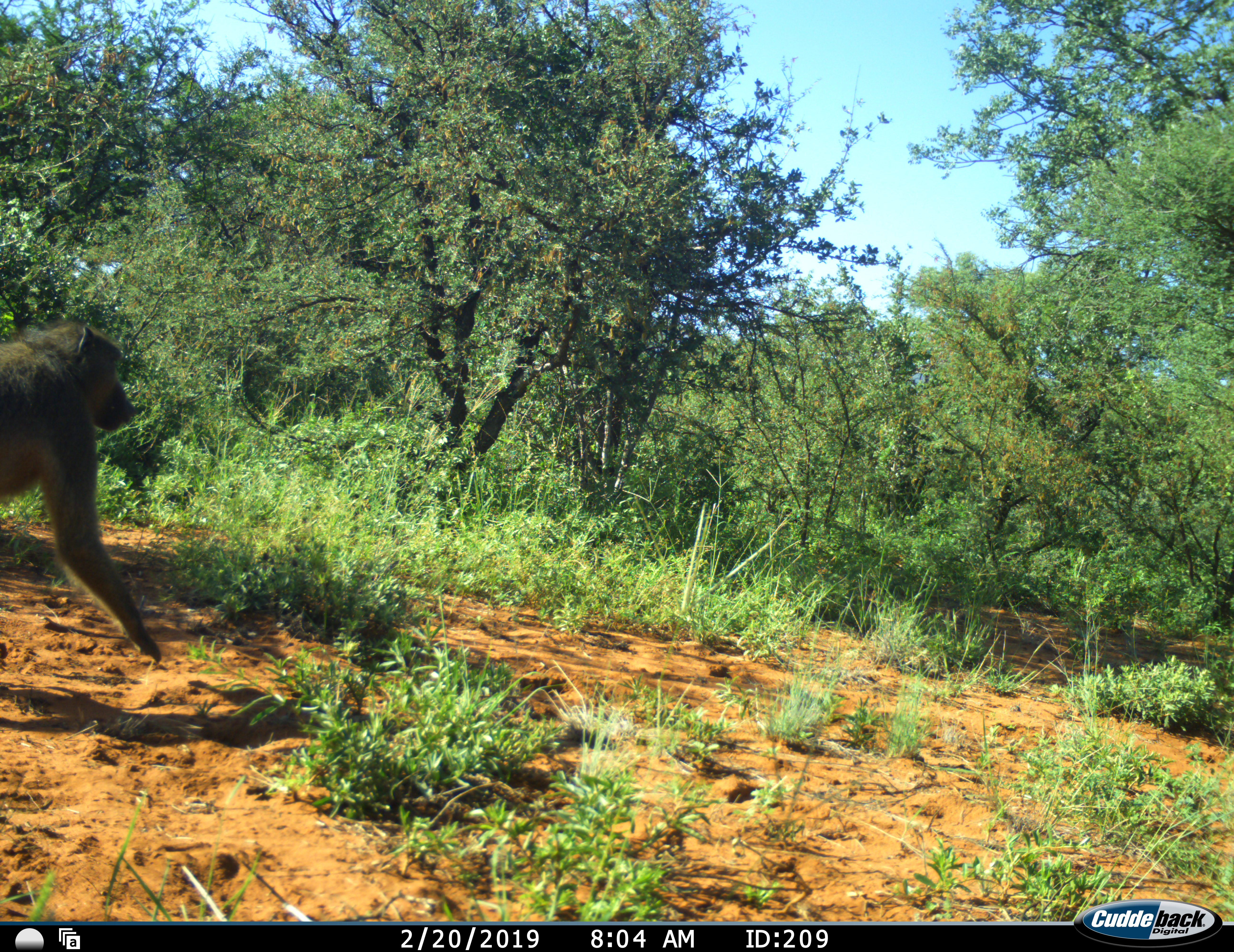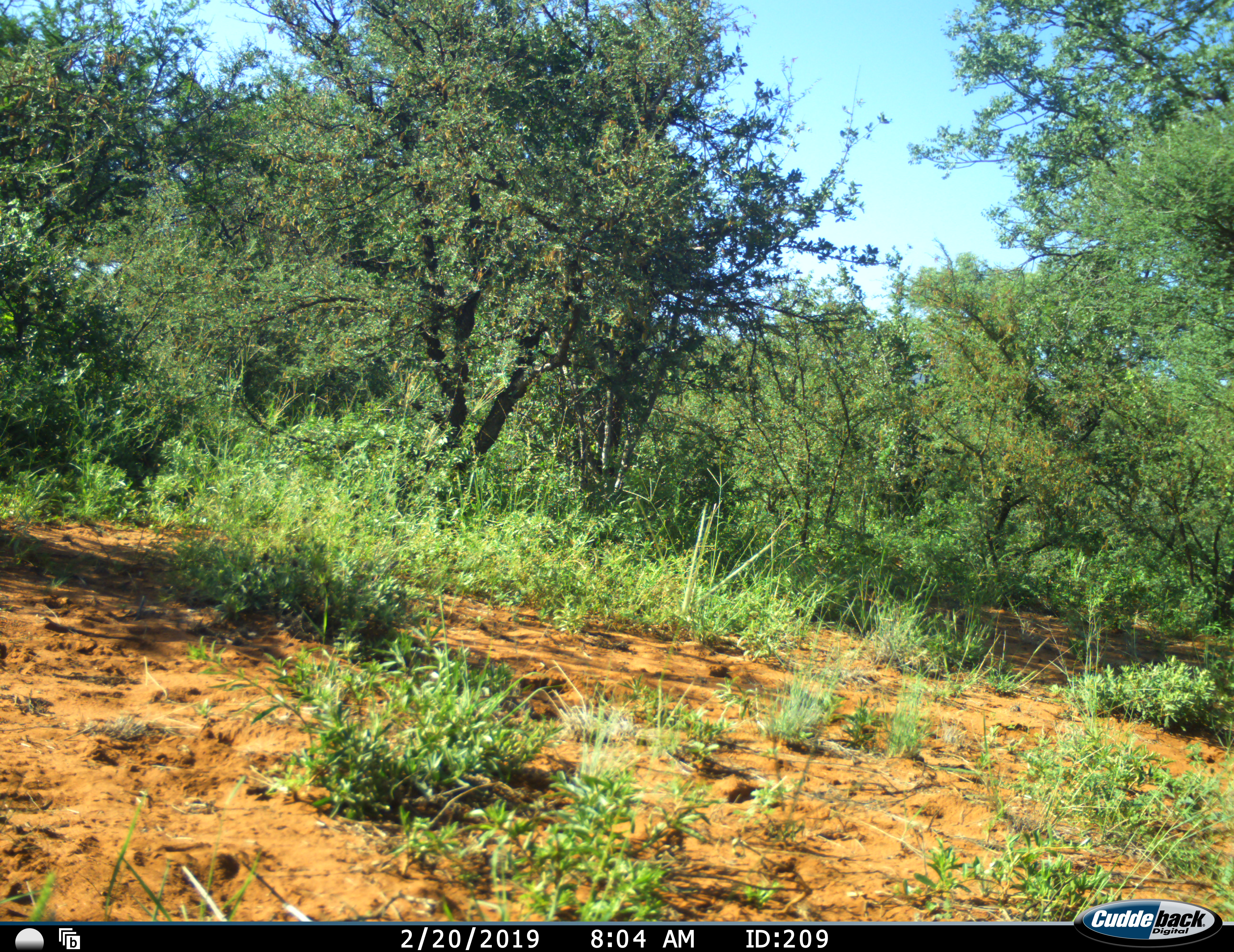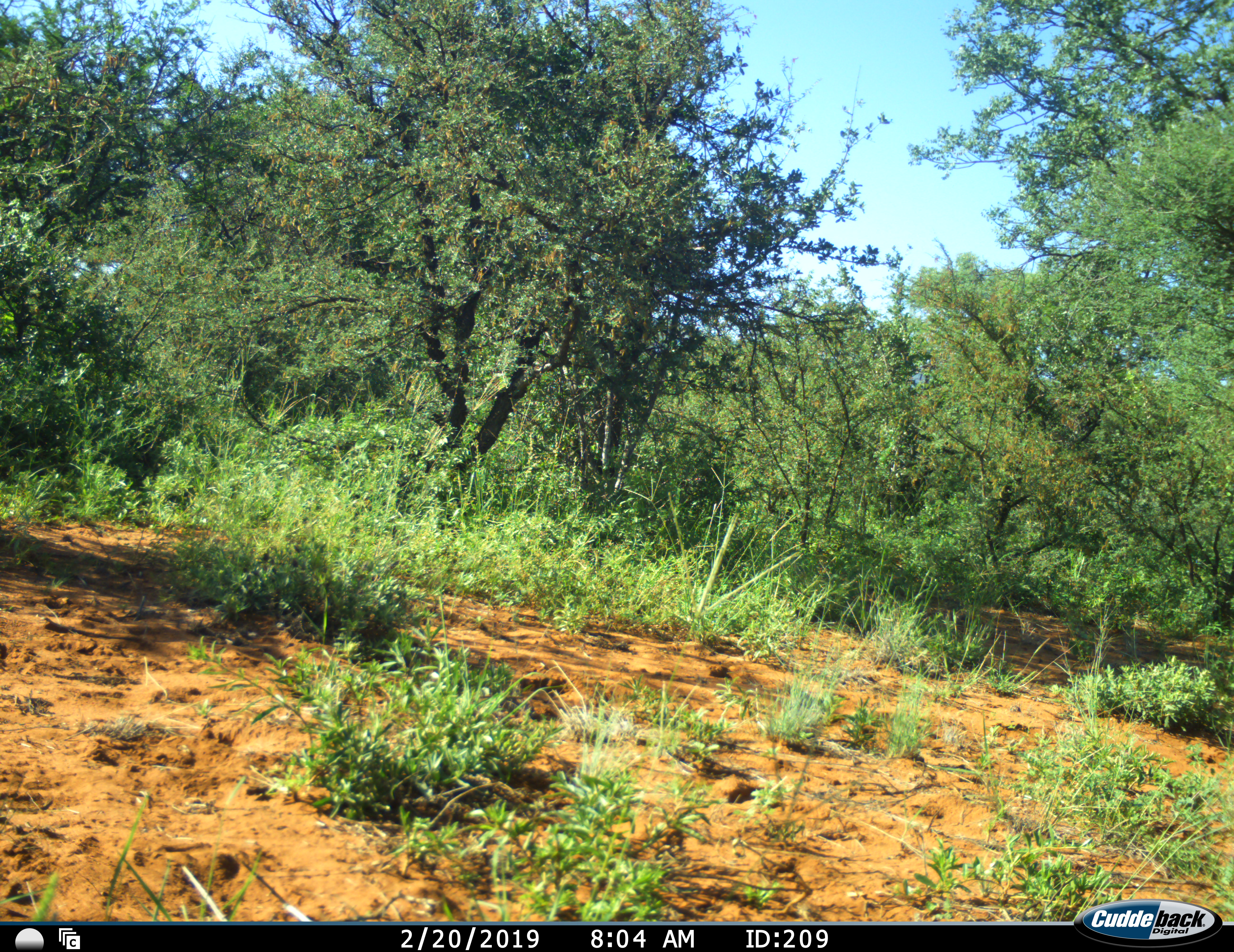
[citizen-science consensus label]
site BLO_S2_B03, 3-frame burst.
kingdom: Animalia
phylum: Chordata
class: Mammalia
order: Primates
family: Cercopithecidae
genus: Papio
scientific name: Papio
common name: baboon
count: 1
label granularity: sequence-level